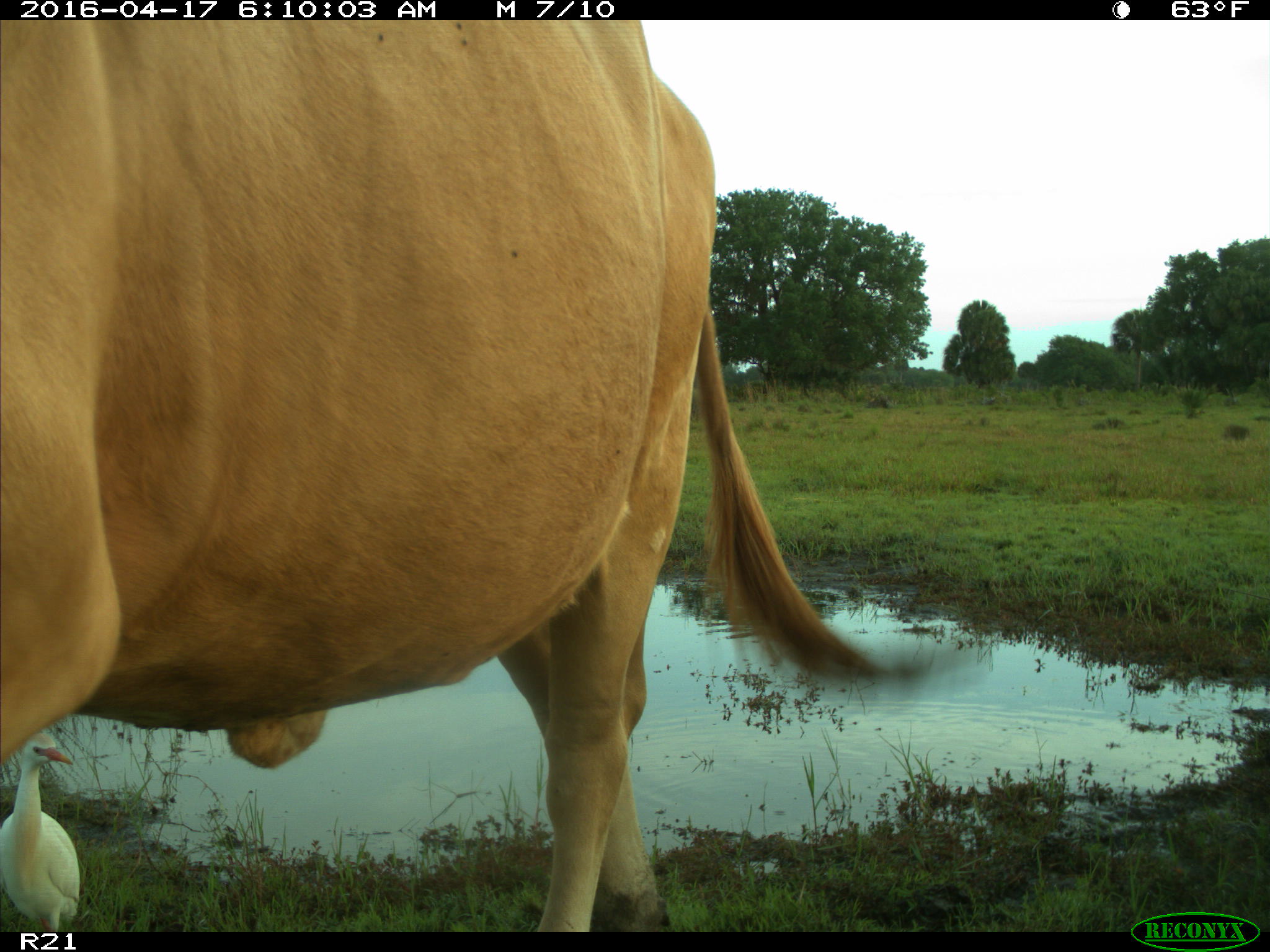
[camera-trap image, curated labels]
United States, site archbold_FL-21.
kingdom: Animalia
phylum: Chordata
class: Mammalia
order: Artiodactyla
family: Bovidae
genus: Bos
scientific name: Bos taurus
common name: domestic cow